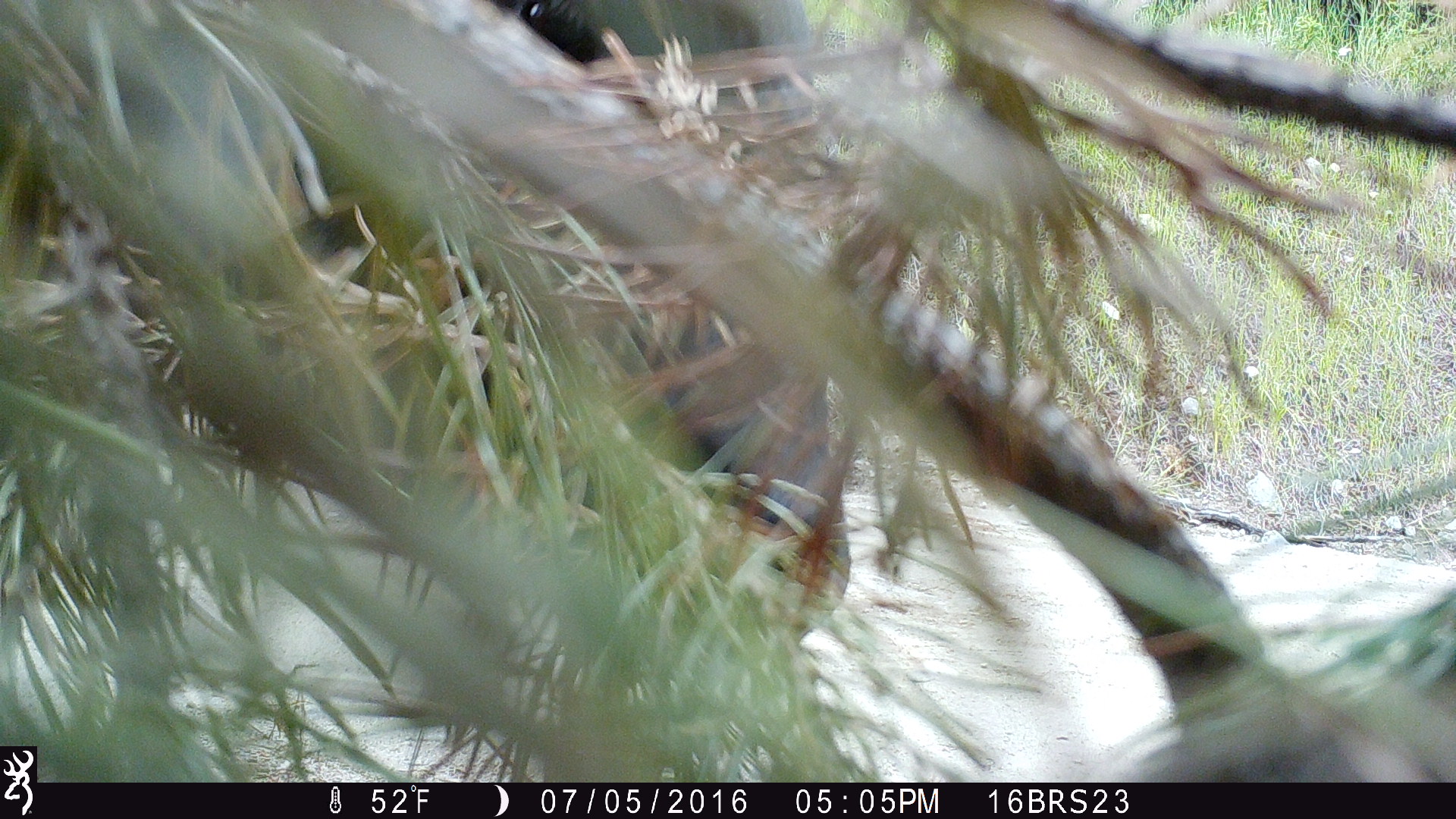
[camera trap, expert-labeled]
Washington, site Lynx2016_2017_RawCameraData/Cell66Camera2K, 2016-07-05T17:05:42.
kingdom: Animalia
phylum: Chordata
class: Mammalia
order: Artiodactyla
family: Bovidae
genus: Bos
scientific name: Bos taurus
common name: domestic cattle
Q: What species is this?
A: Domestic cattle (Bos taurus).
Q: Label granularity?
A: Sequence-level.